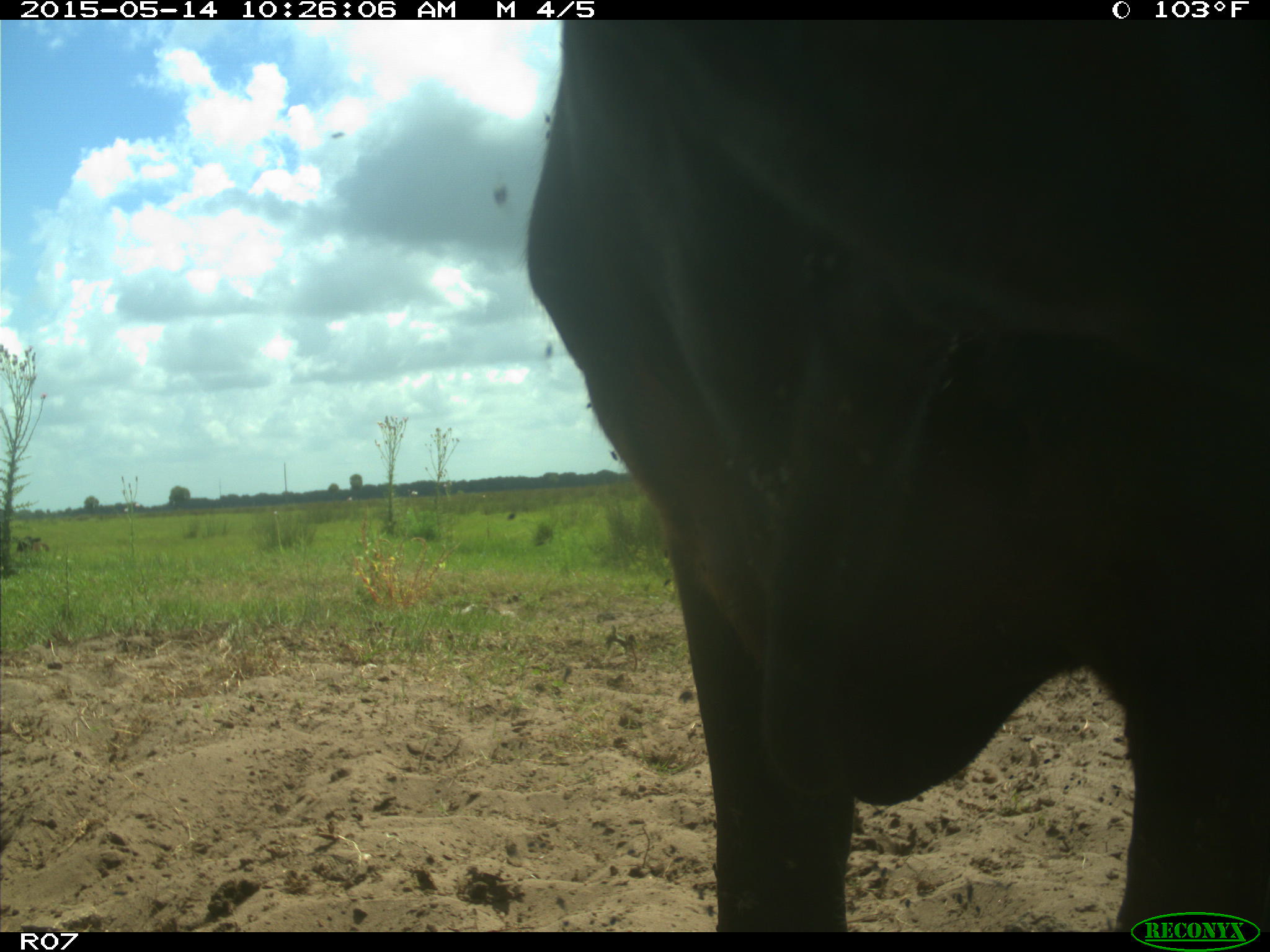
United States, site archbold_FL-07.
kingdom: Animalia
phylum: Chordata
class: Mammalia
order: Artiodactyla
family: Bovidae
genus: Bos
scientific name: Bos taurus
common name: domestic cow